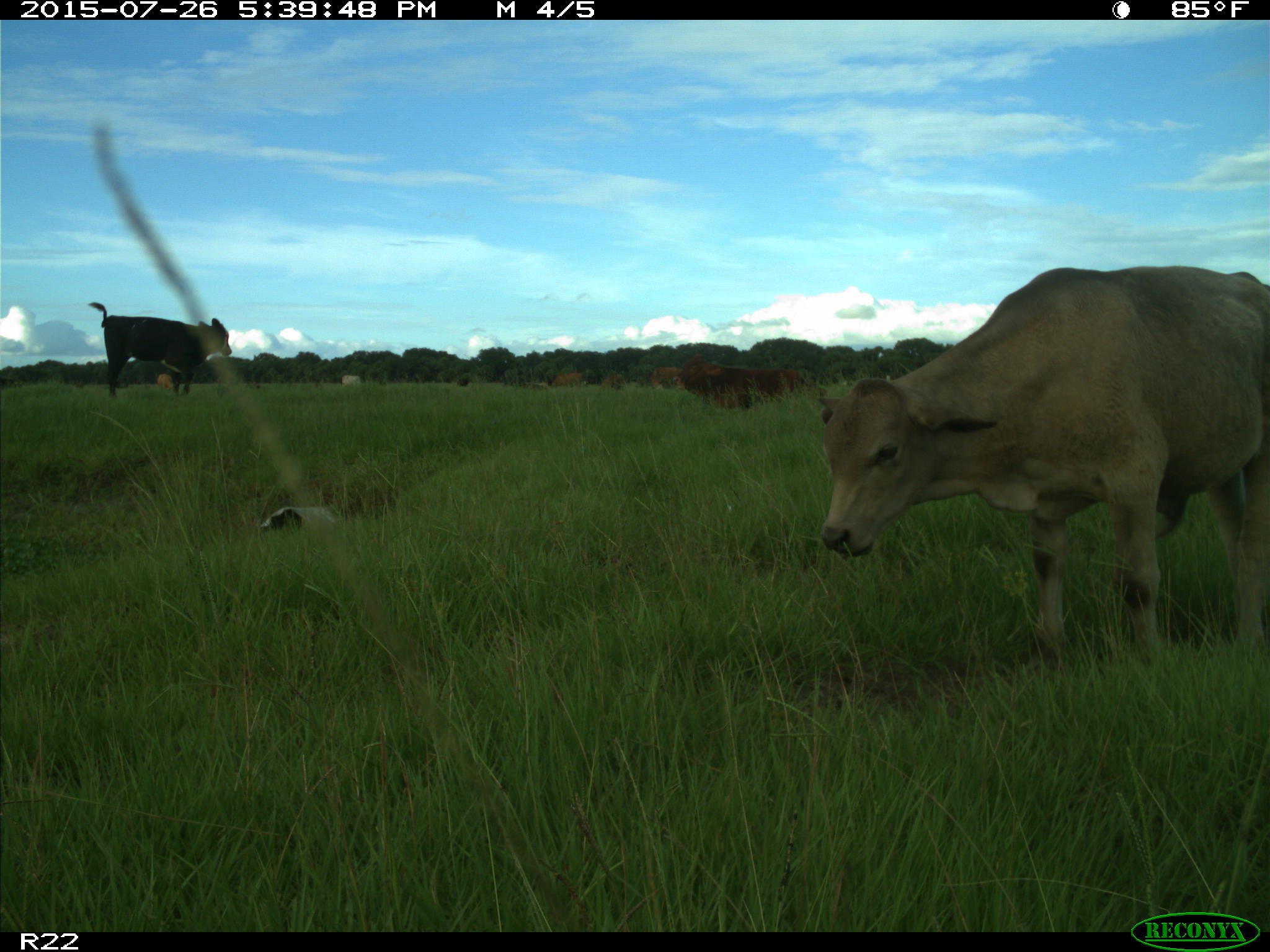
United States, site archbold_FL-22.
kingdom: Animalia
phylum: Chordata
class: Mammalia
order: Artiodactyla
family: Bovidae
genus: Bos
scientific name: Bos taurus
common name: domestic cow